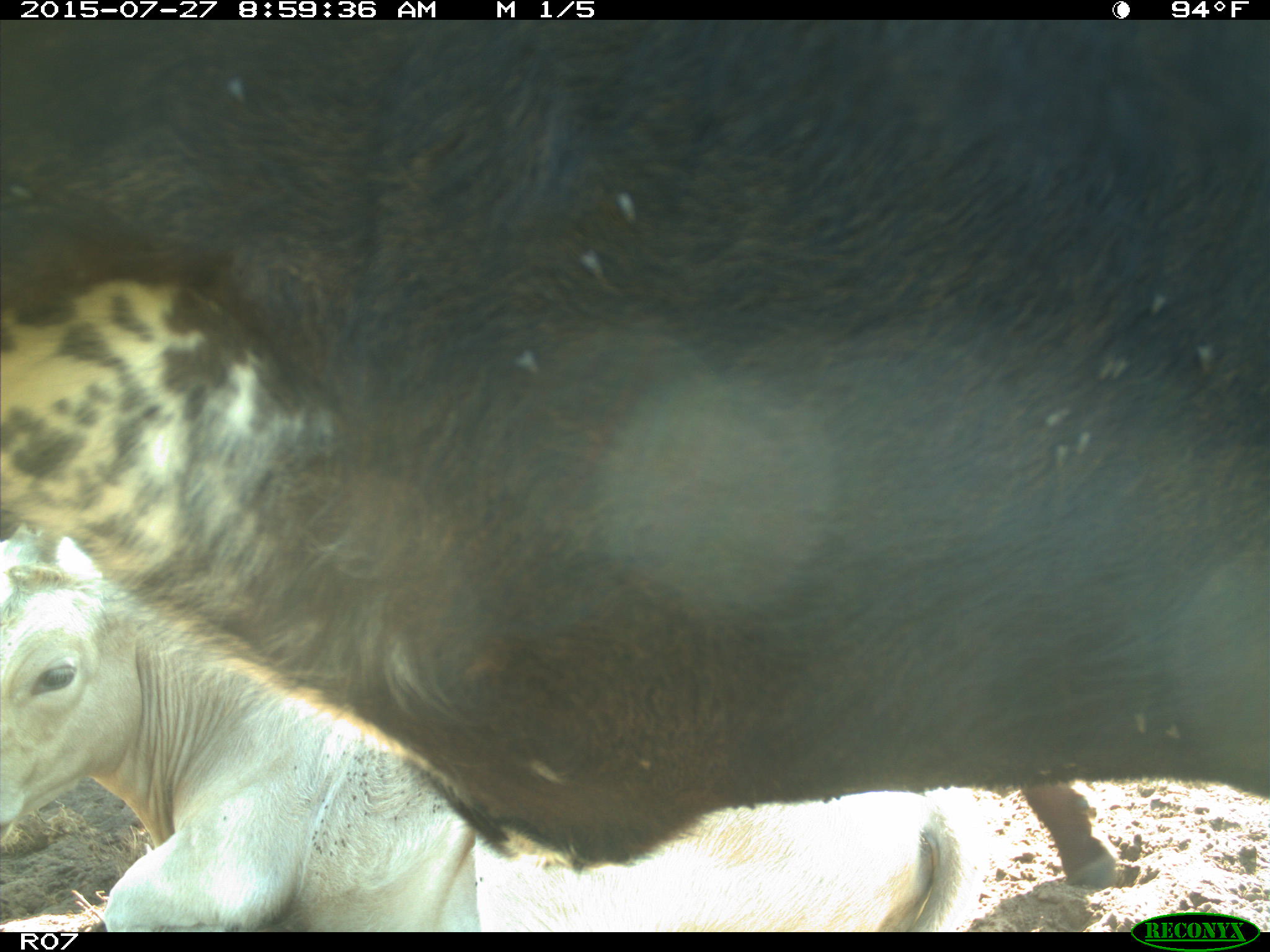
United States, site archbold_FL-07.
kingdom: Animalia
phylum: Chordata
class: Mammalia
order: Artiodactyla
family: Bovidae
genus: Bos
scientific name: Bos taurus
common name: domestic cow